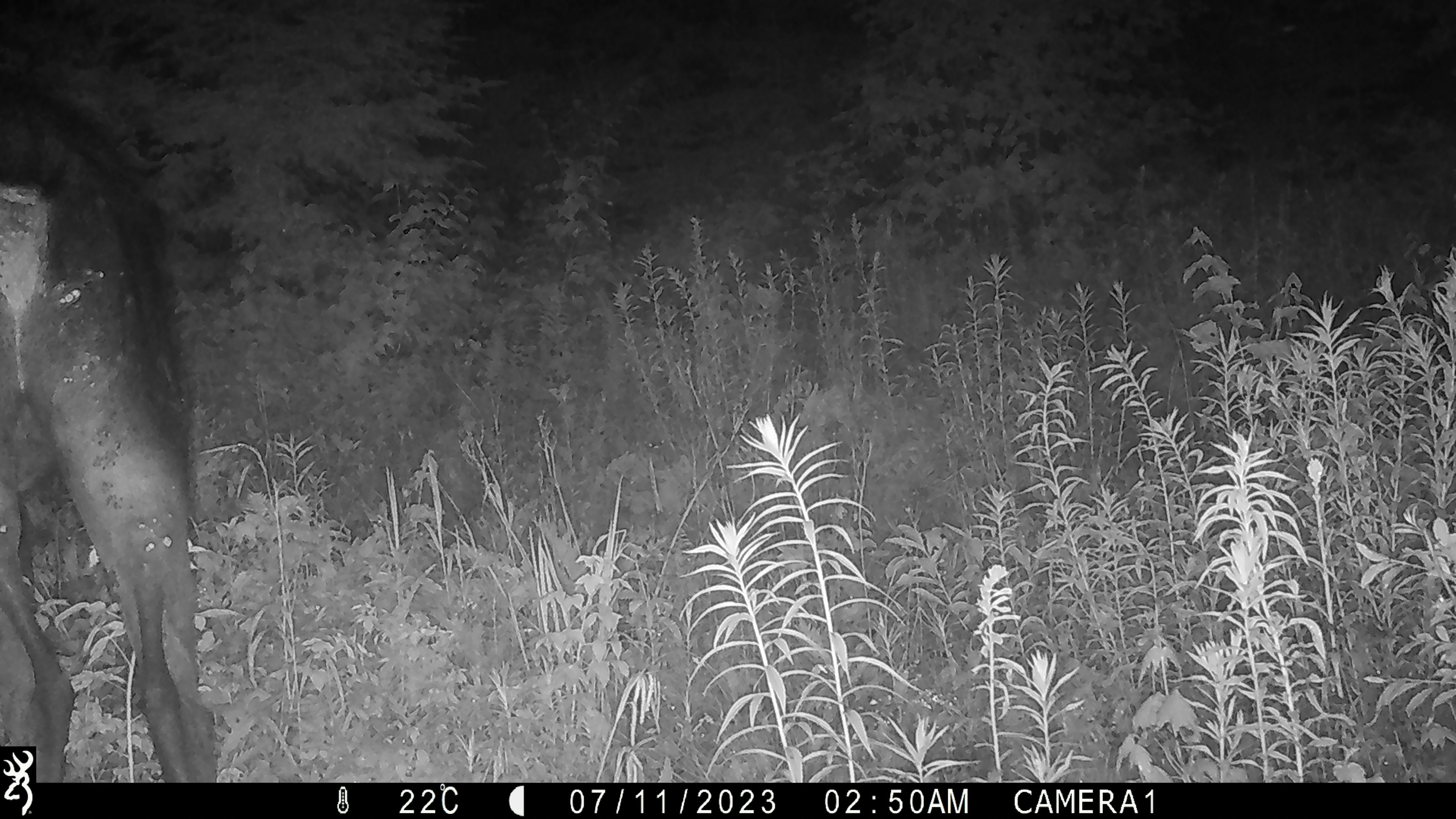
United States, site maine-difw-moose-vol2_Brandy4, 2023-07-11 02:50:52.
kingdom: Animalia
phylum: Chordata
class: Mammalia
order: Artiodactyla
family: Cervidae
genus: Alces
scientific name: Alces alces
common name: moose